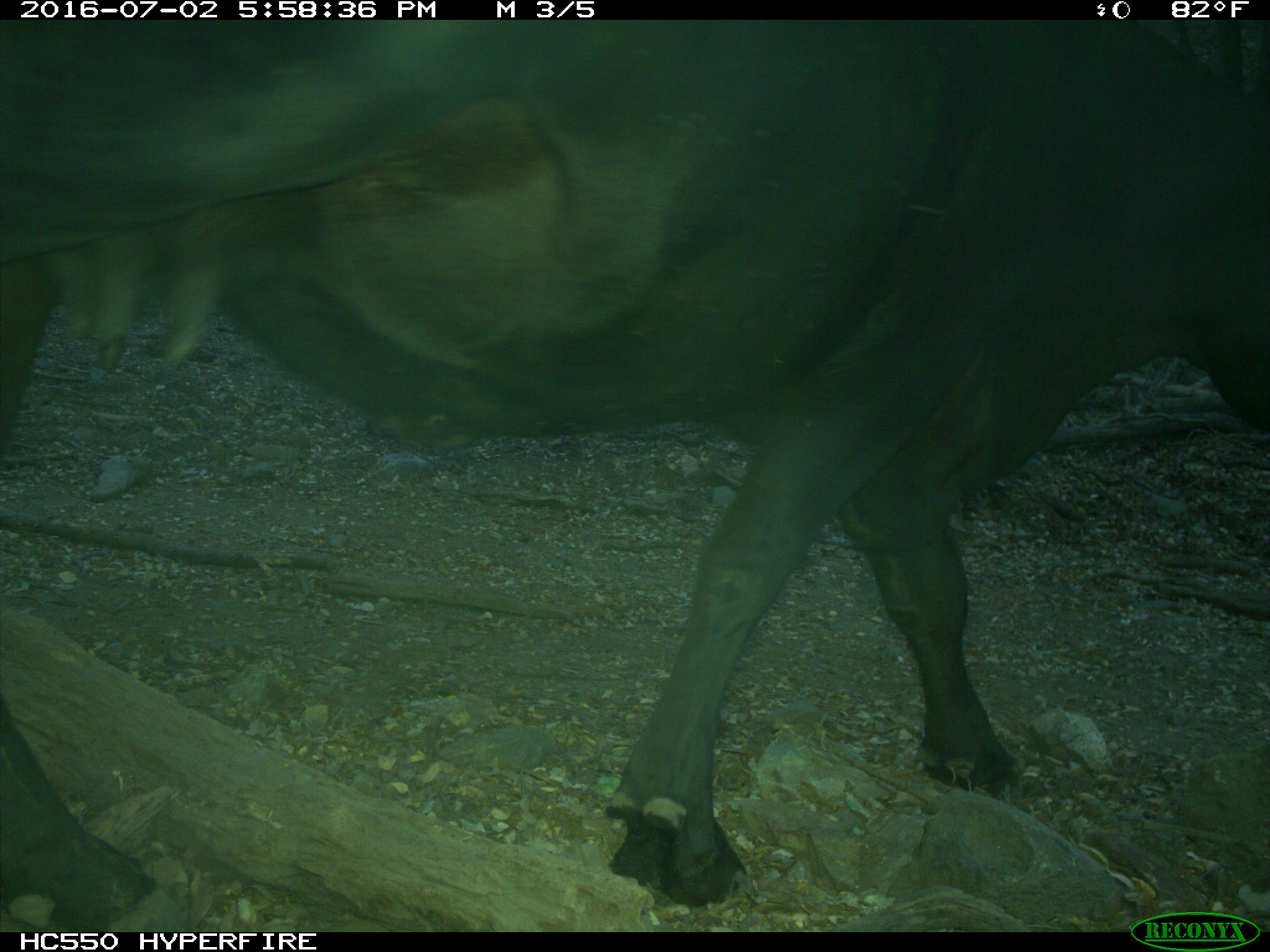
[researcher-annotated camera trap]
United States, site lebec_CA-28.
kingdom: Animalia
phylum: Chordata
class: Mammalia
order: Artiodactyla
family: Bovidae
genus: Bos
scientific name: Bos taurus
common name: domestic cow